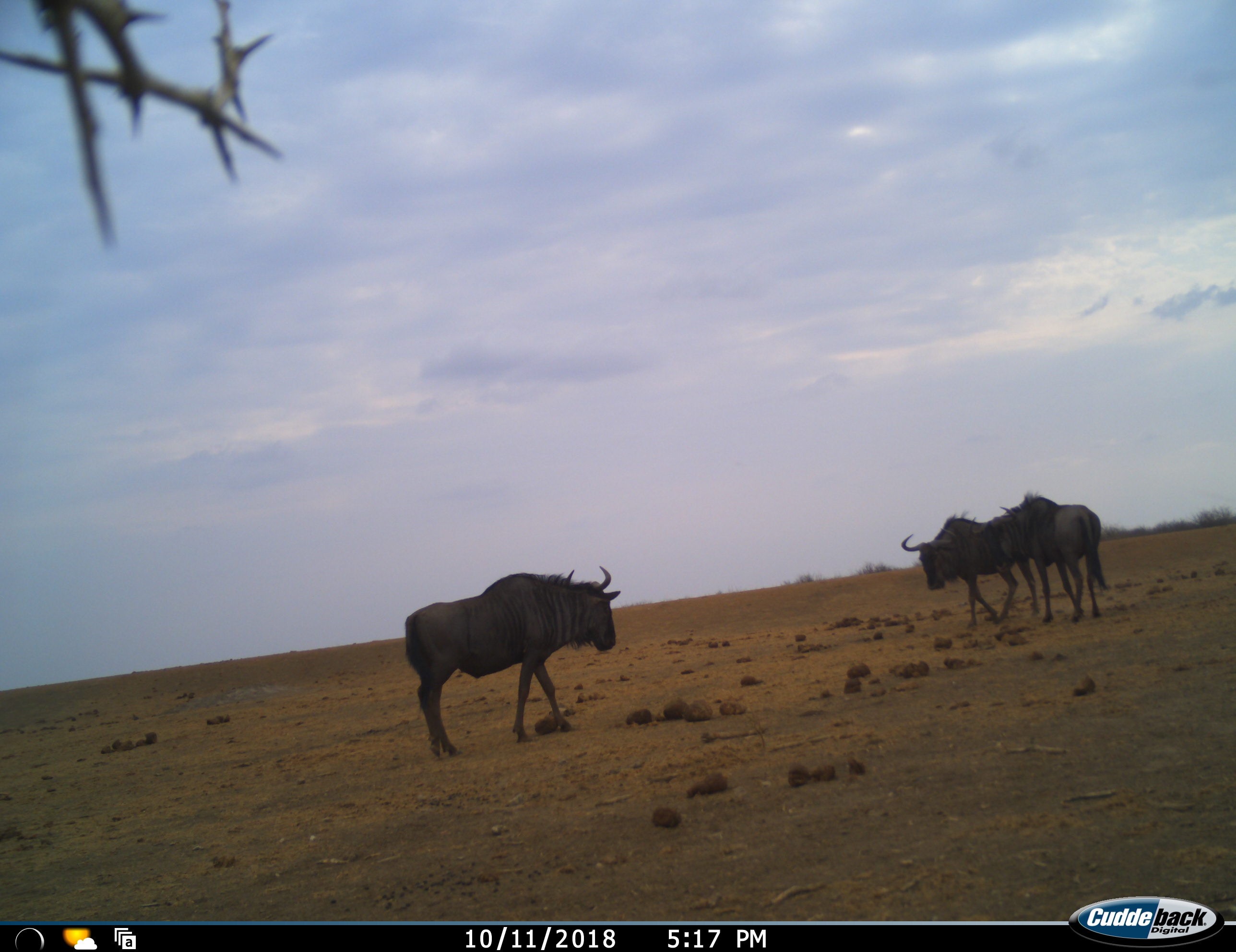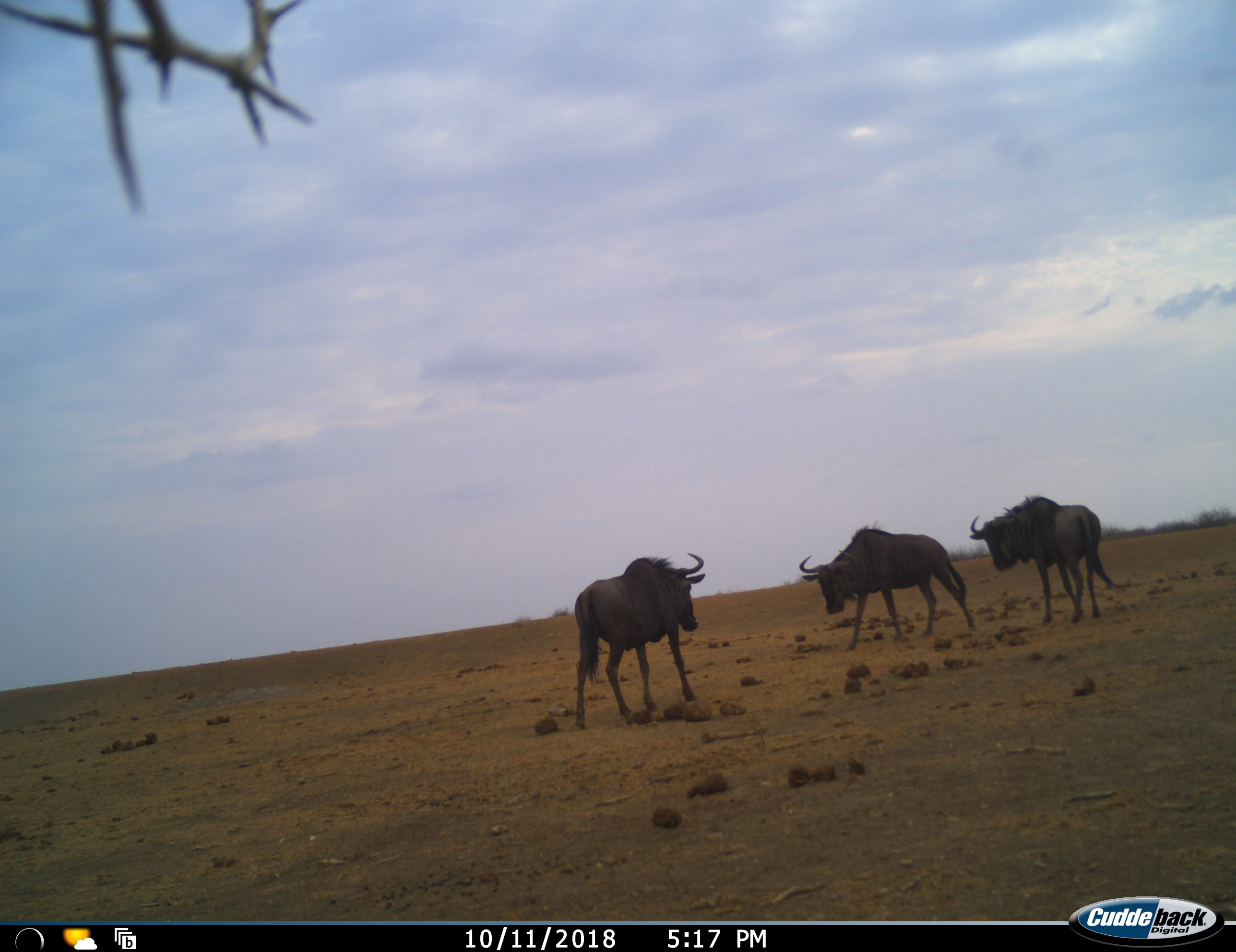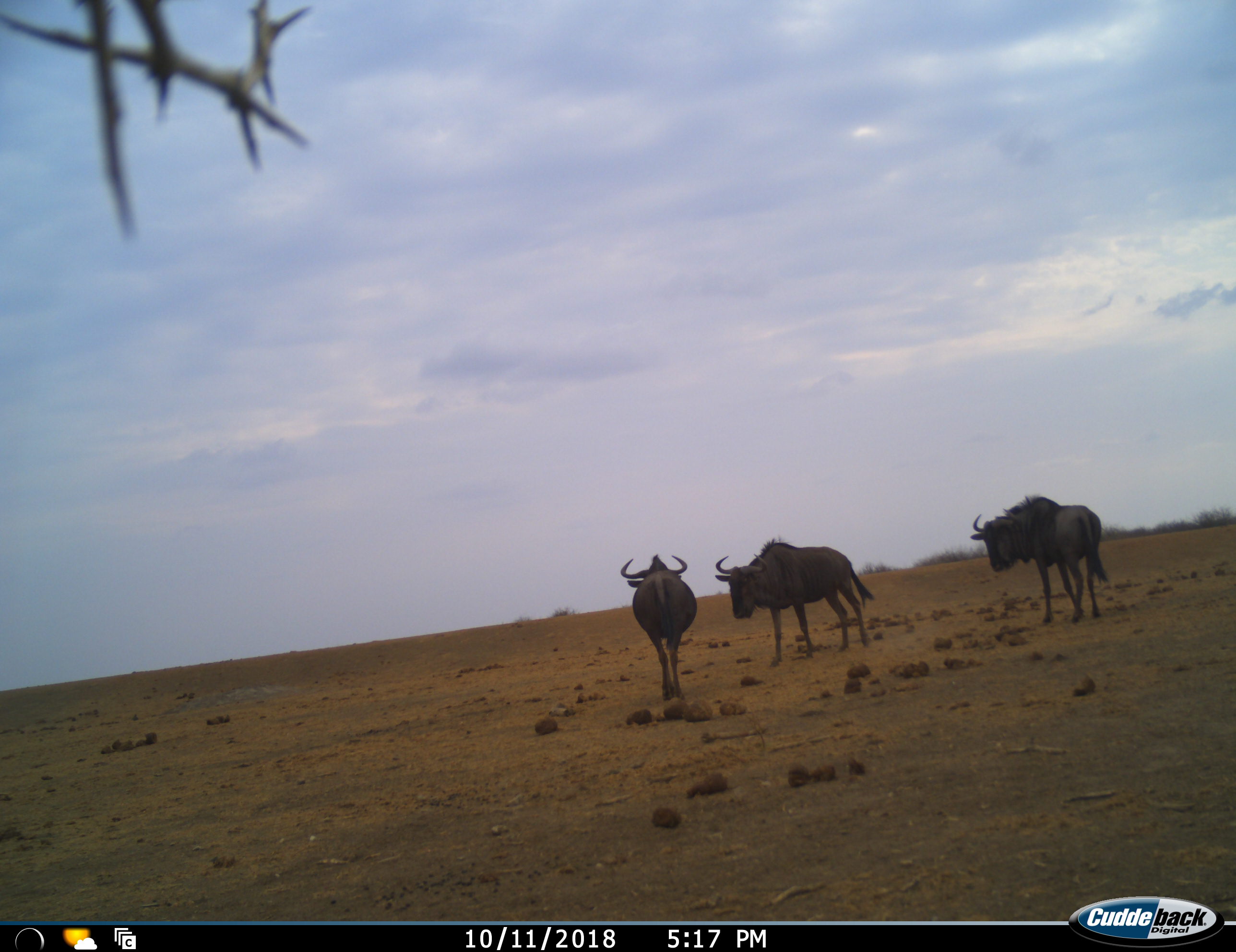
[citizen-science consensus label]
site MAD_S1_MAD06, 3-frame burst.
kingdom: Animalia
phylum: Chordata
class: Mammalia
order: Artiodactyla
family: Bovidae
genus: Connochaetes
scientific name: Connochaetes taurinus taurinus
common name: blue wildebeest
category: wildebeestblue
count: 3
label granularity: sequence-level